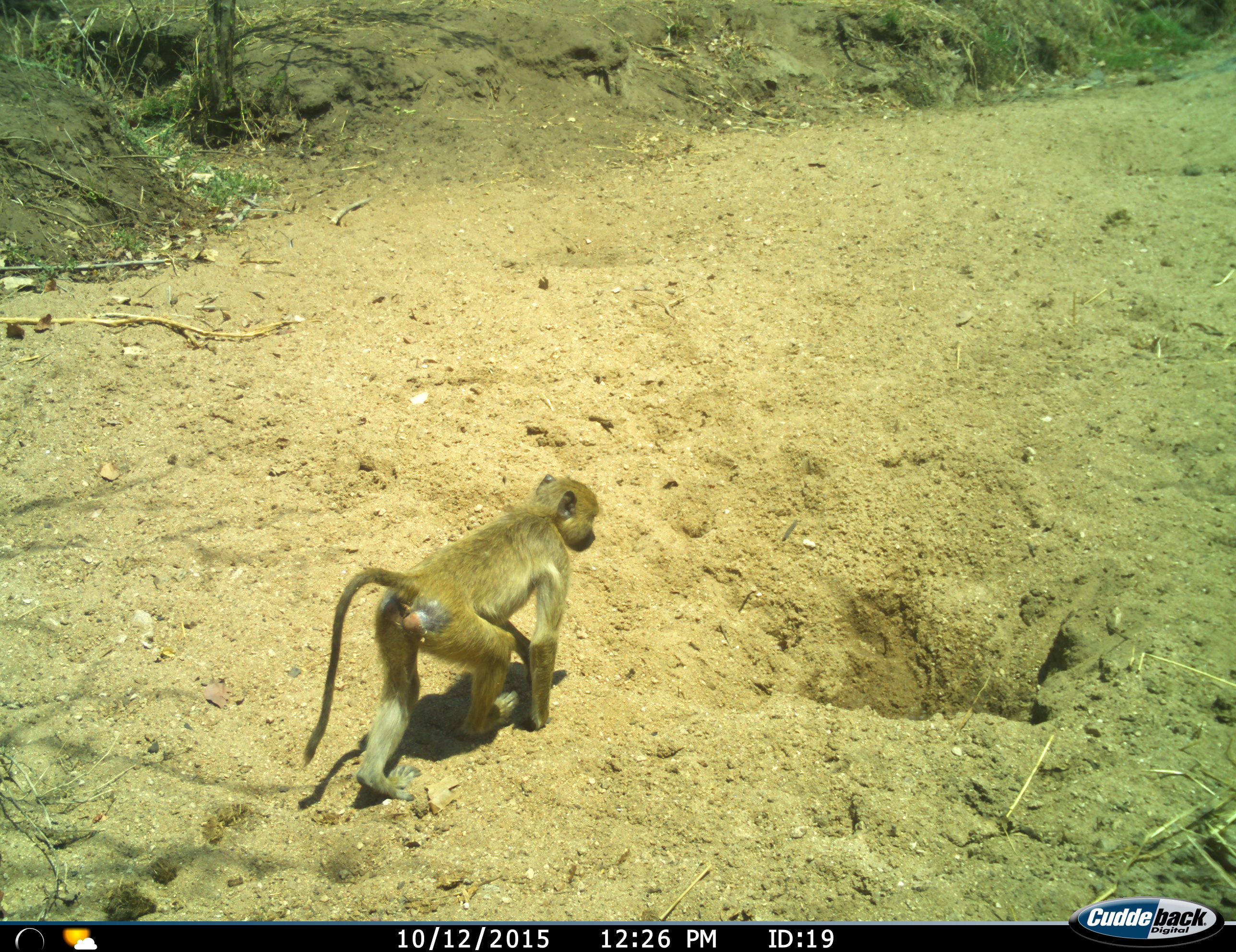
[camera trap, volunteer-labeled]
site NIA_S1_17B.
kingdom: Animalia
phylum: Chordata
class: Mammalia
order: Primates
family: Cercopithecidae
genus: Papio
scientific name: Papio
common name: baboon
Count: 1.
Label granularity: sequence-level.